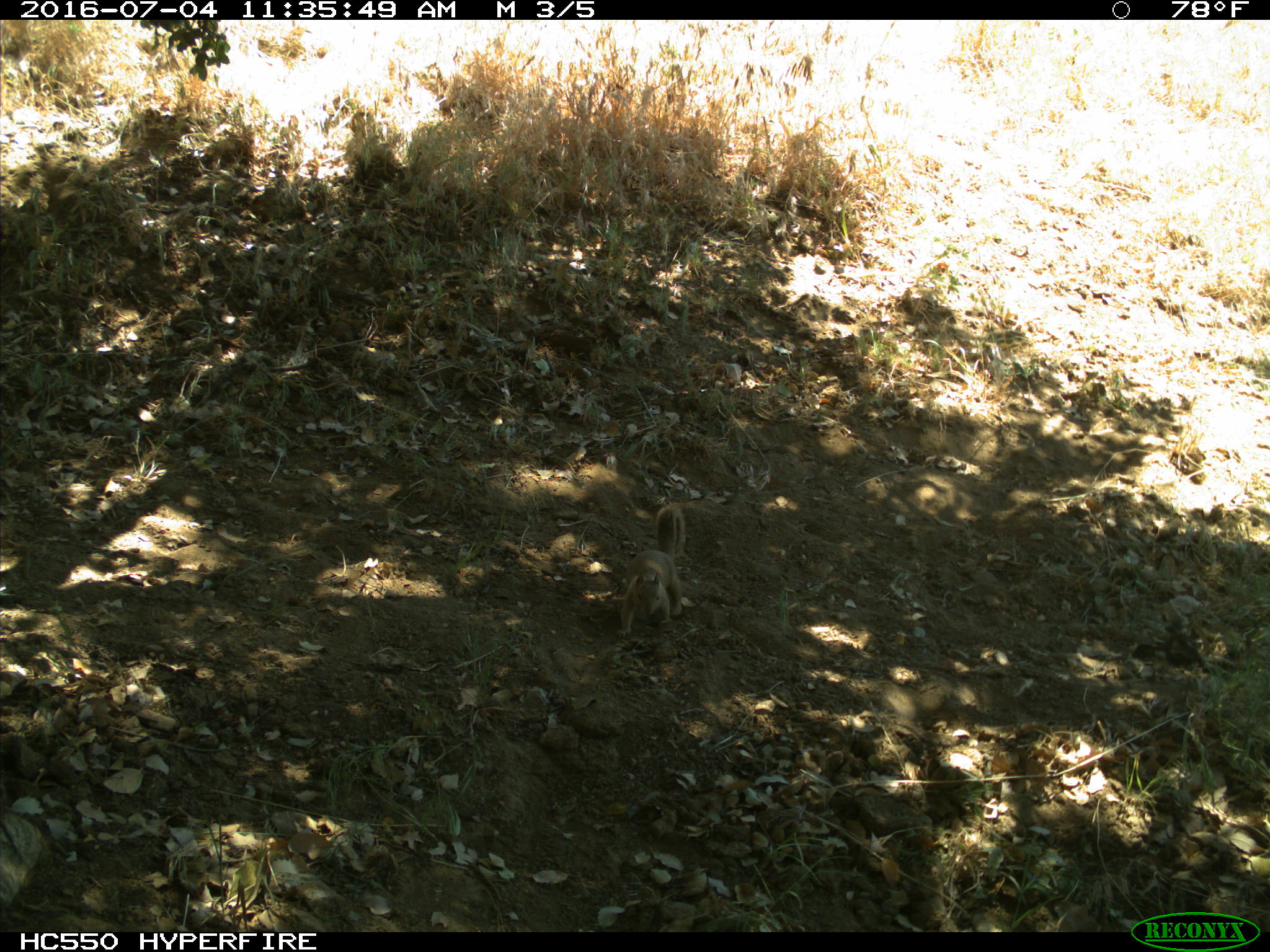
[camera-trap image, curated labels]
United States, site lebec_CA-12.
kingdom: Animalia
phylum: Chordata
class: Mammalia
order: Rodentia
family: Sciuridae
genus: Otospermophilus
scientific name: Otospermophilus beecheyi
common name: california ground squirrel